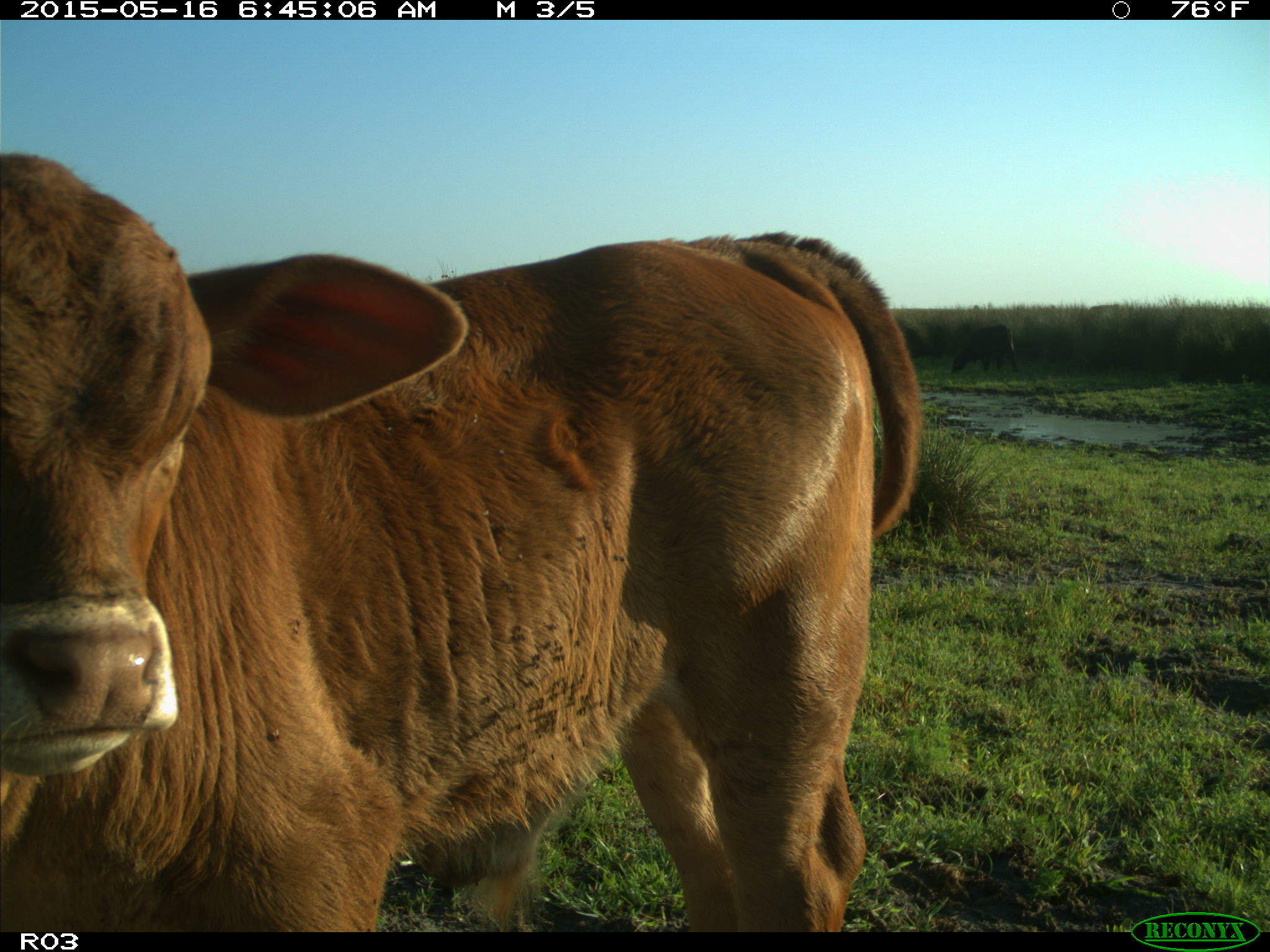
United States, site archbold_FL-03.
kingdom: Animalia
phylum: Chordata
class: Mammalia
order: Artiodactyla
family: Bovidae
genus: Bos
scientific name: Bos taurus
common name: domestic cow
Bos taurus (domestic cow).